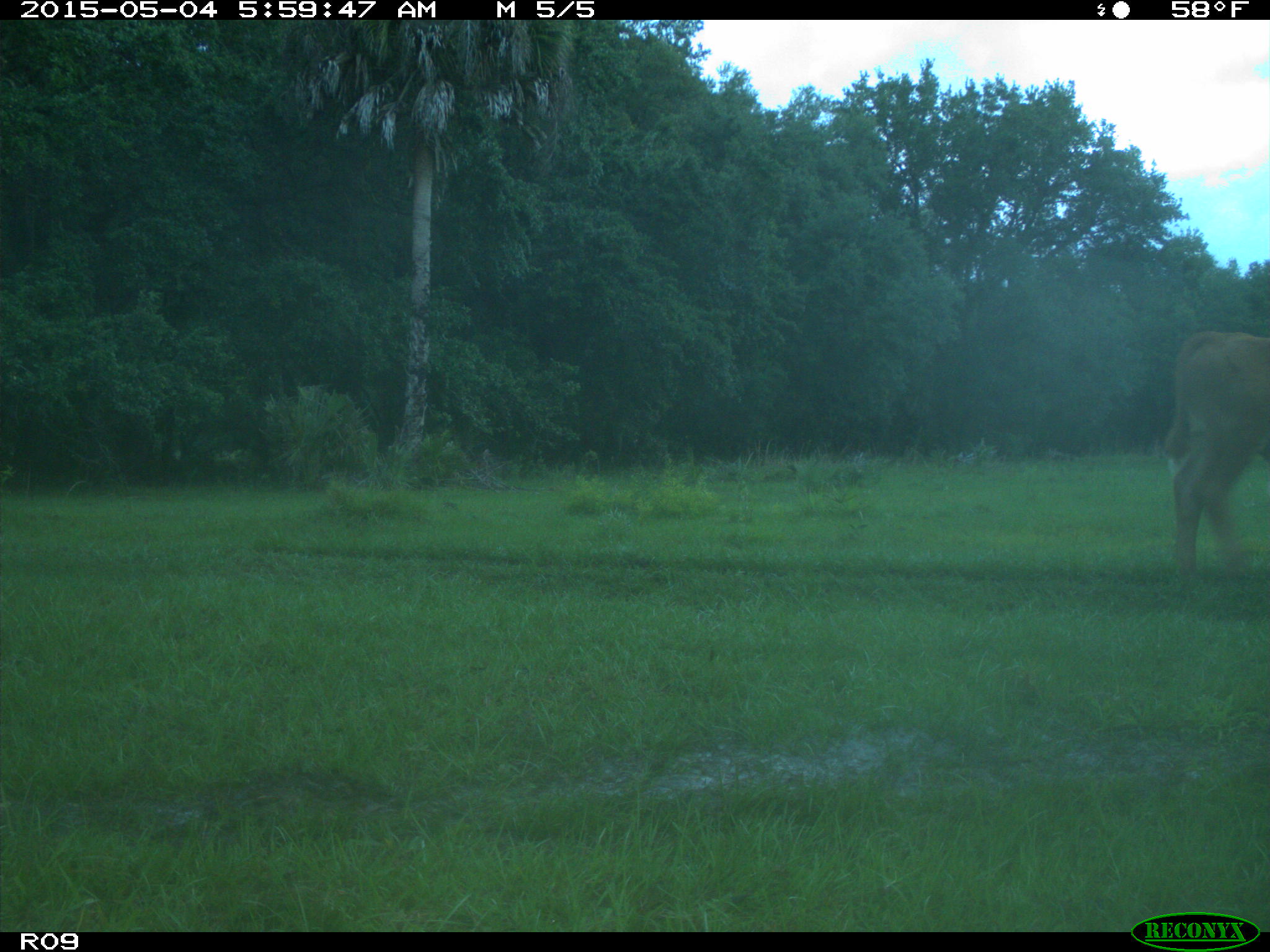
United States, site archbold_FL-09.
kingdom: Animalia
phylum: Chordata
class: Mammalia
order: Artiodactyla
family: Bovidae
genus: Bos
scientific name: Bos taurus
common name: domestic cow